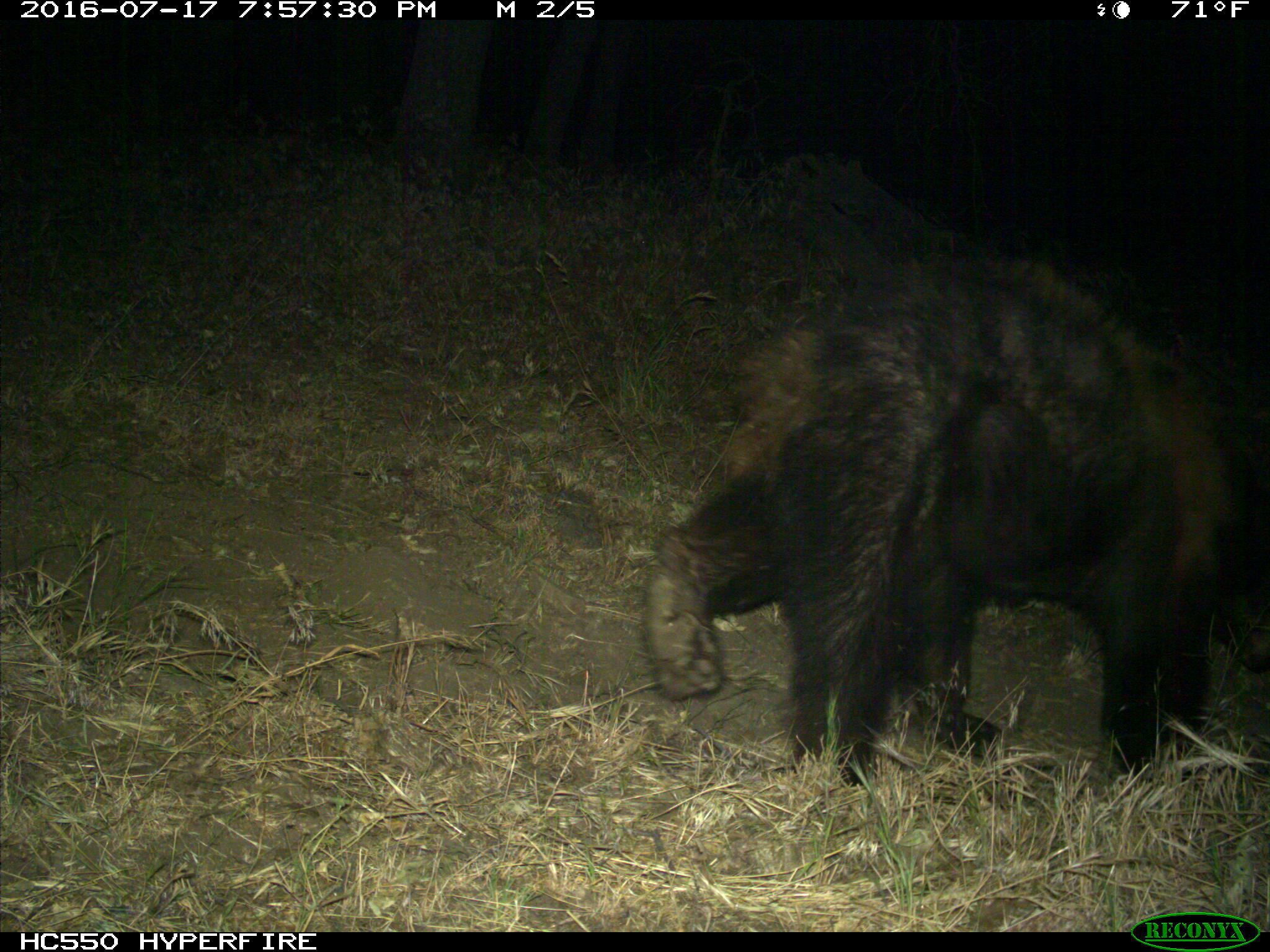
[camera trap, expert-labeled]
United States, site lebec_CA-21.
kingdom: Animalia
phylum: Chordata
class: Mammalia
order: Carnivora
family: Ursidae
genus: Ursus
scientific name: Ursus americanus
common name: american black bear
Ursus americanus (american black bear).